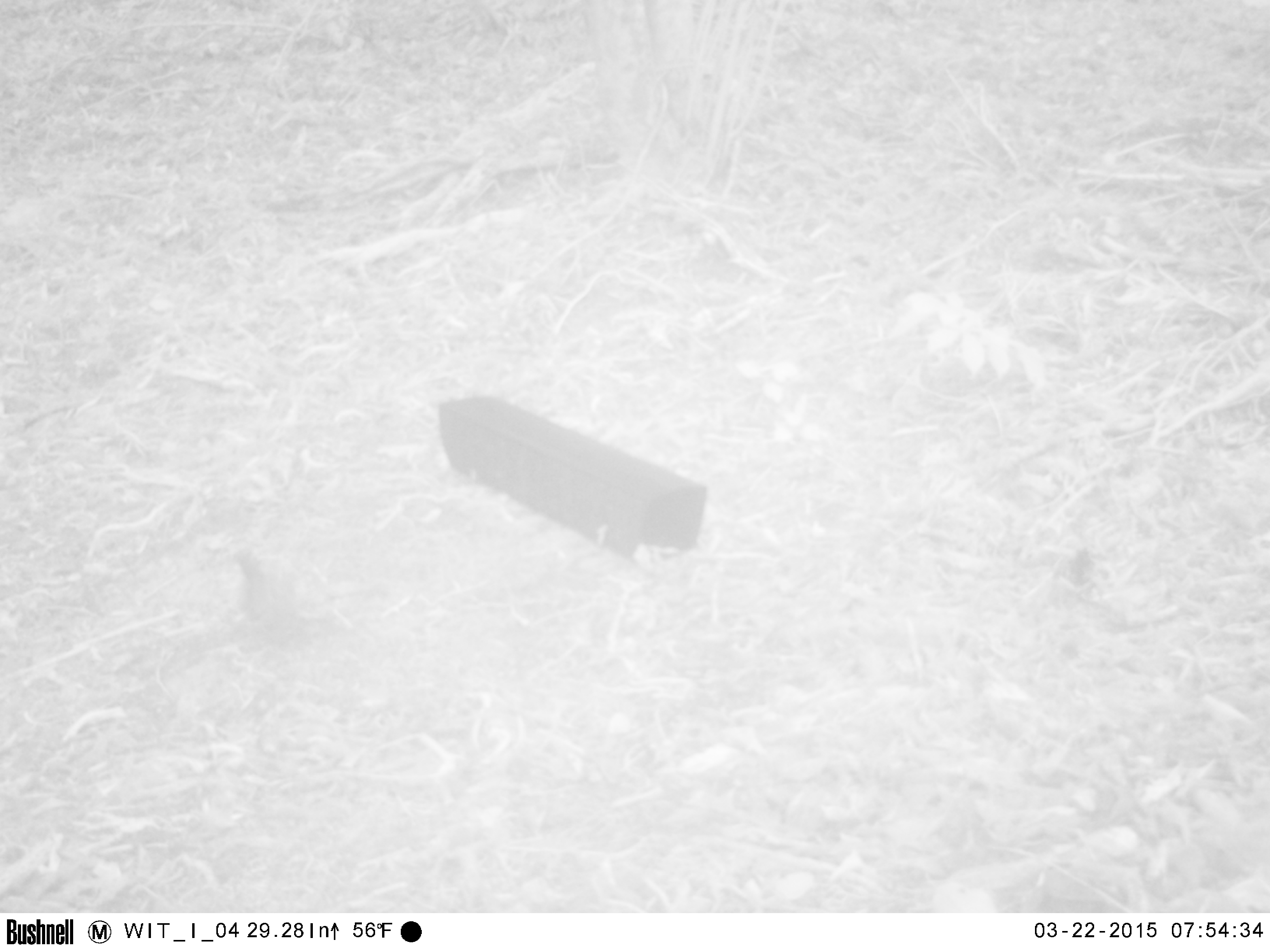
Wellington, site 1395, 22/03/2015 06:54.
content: unidentified animal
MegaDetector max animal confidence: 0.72